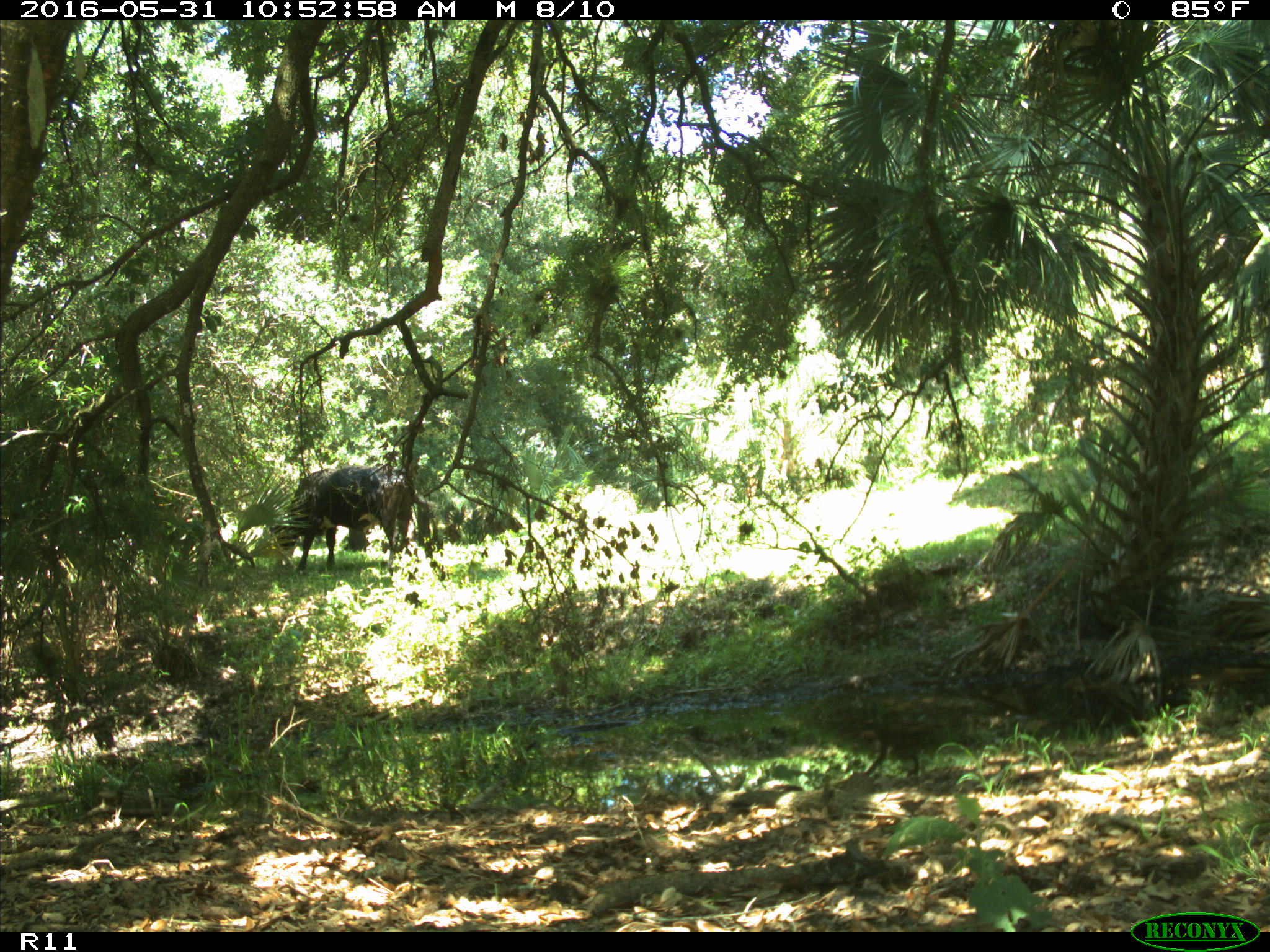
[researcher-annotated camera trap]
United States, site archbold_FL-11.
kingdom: Animalia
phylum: Chordata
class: Mammalia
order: Artiodactyla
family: Bovidae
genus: Bos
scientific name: Bos taurus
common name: domestic cow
Bos taurus (domestic cow).